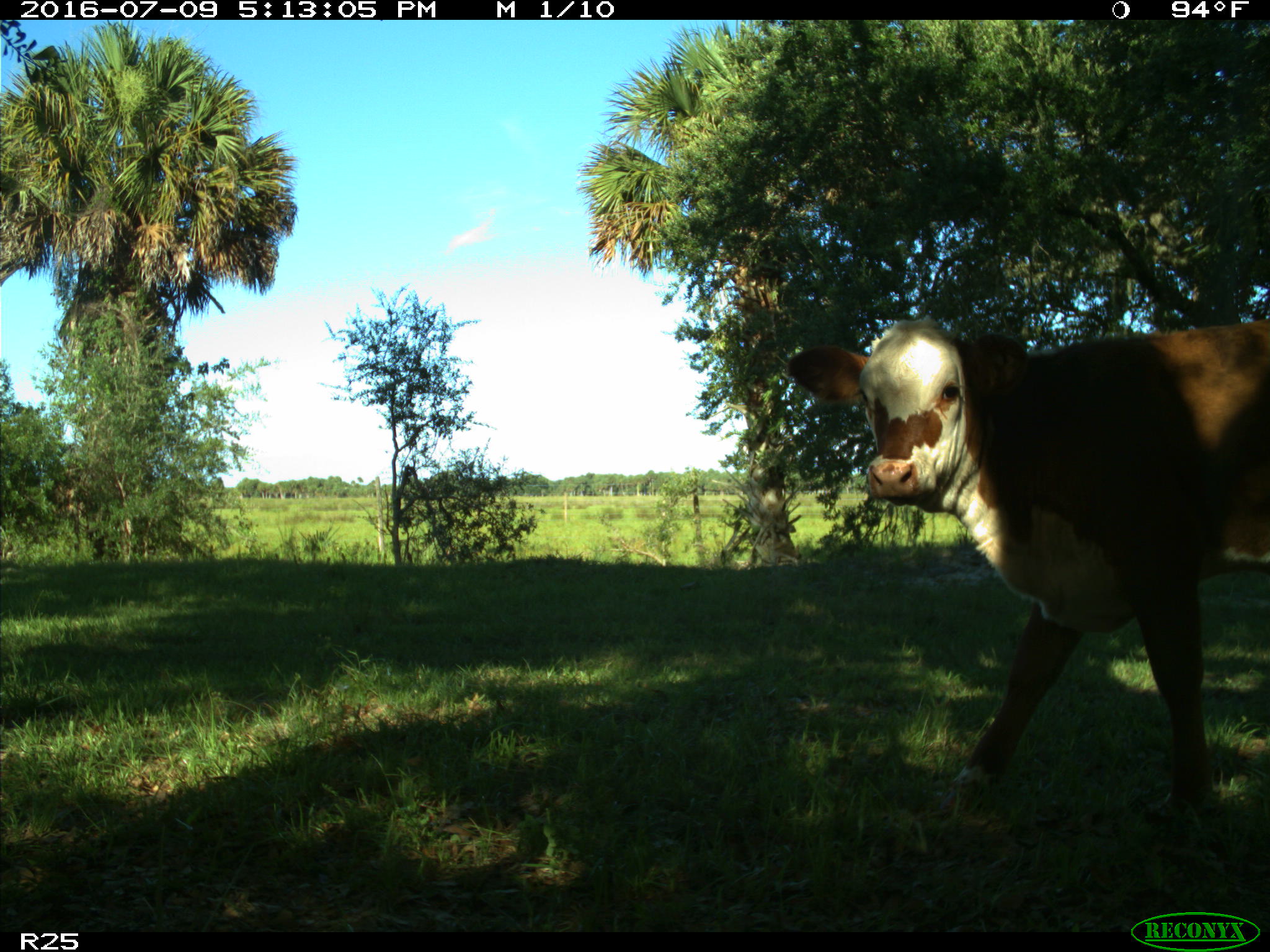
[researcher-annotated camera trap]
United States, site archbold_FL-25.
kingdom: Animalia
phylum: Chordata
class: Mammalia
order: Artiodactyla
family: Bovidae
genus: Bos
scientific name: Bos taurus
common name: domestic cow